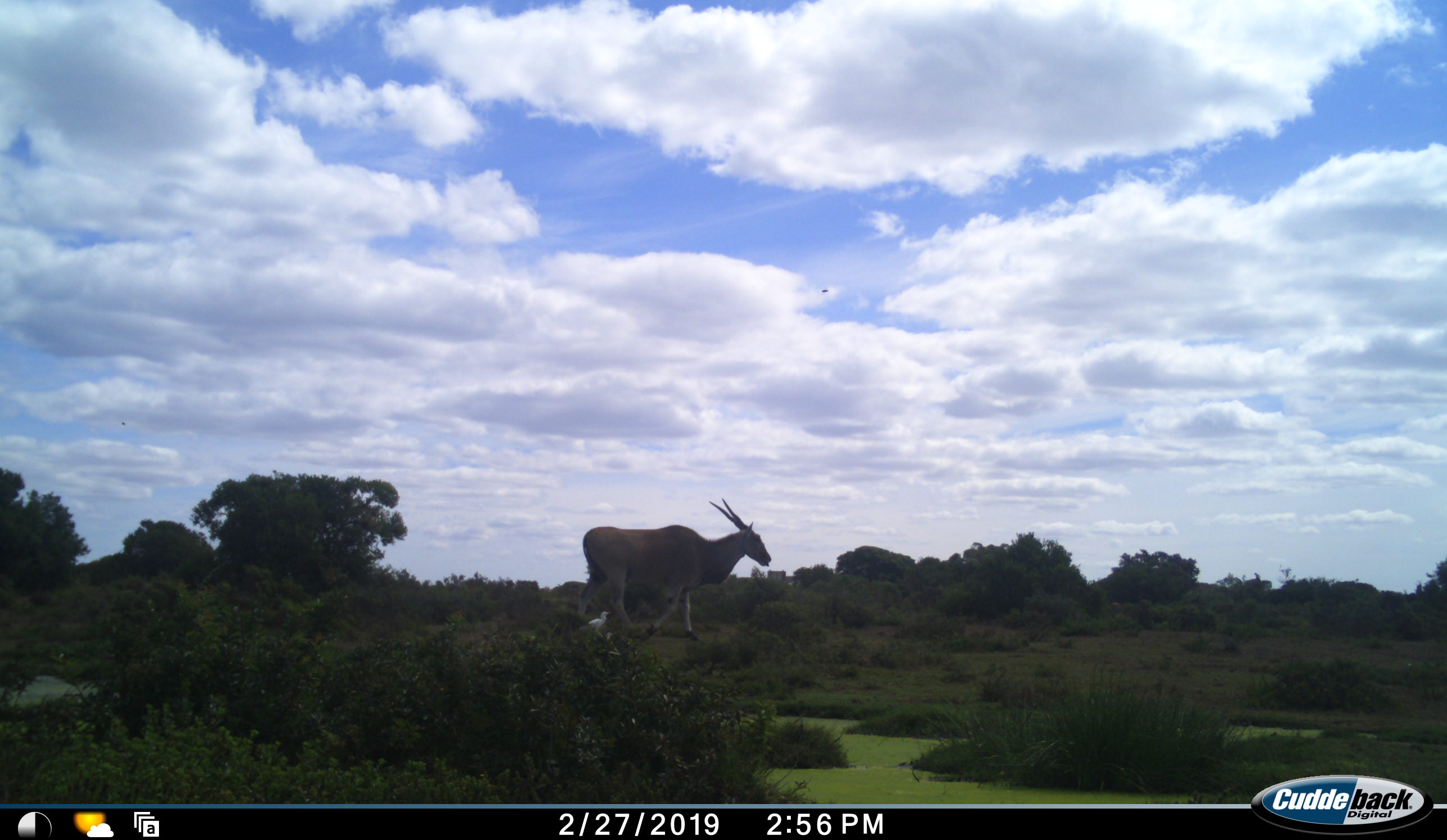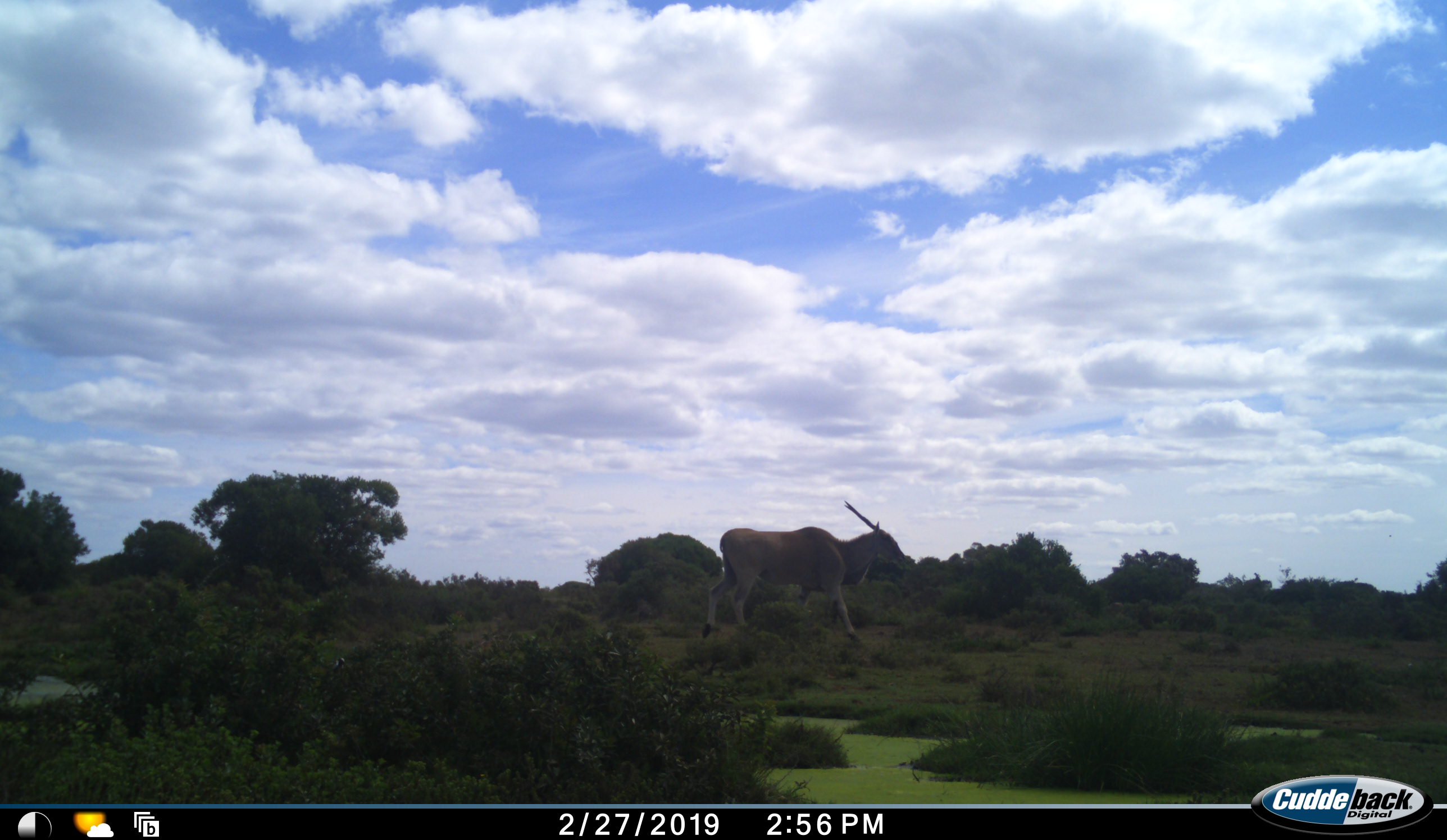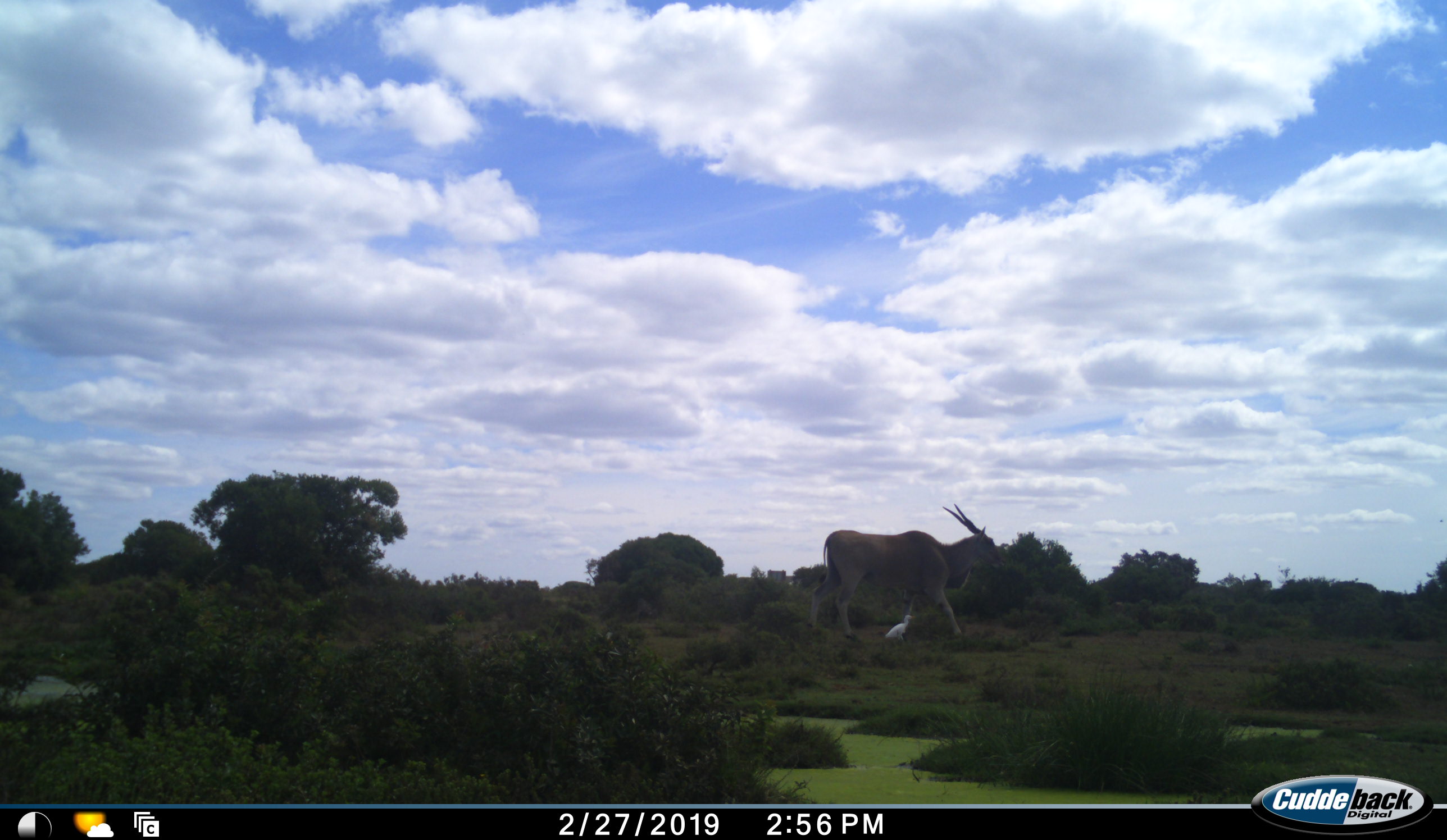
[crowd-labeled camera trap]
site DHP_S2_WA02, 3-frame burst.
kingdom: Animalia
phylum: Chordata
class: Mammalia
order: Artiodactyla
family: Bovidae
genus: Tragelaphus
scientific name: Tragelaphus oryx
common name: eland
Eland (Tragelaphus oryx), count 1. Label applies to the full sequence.